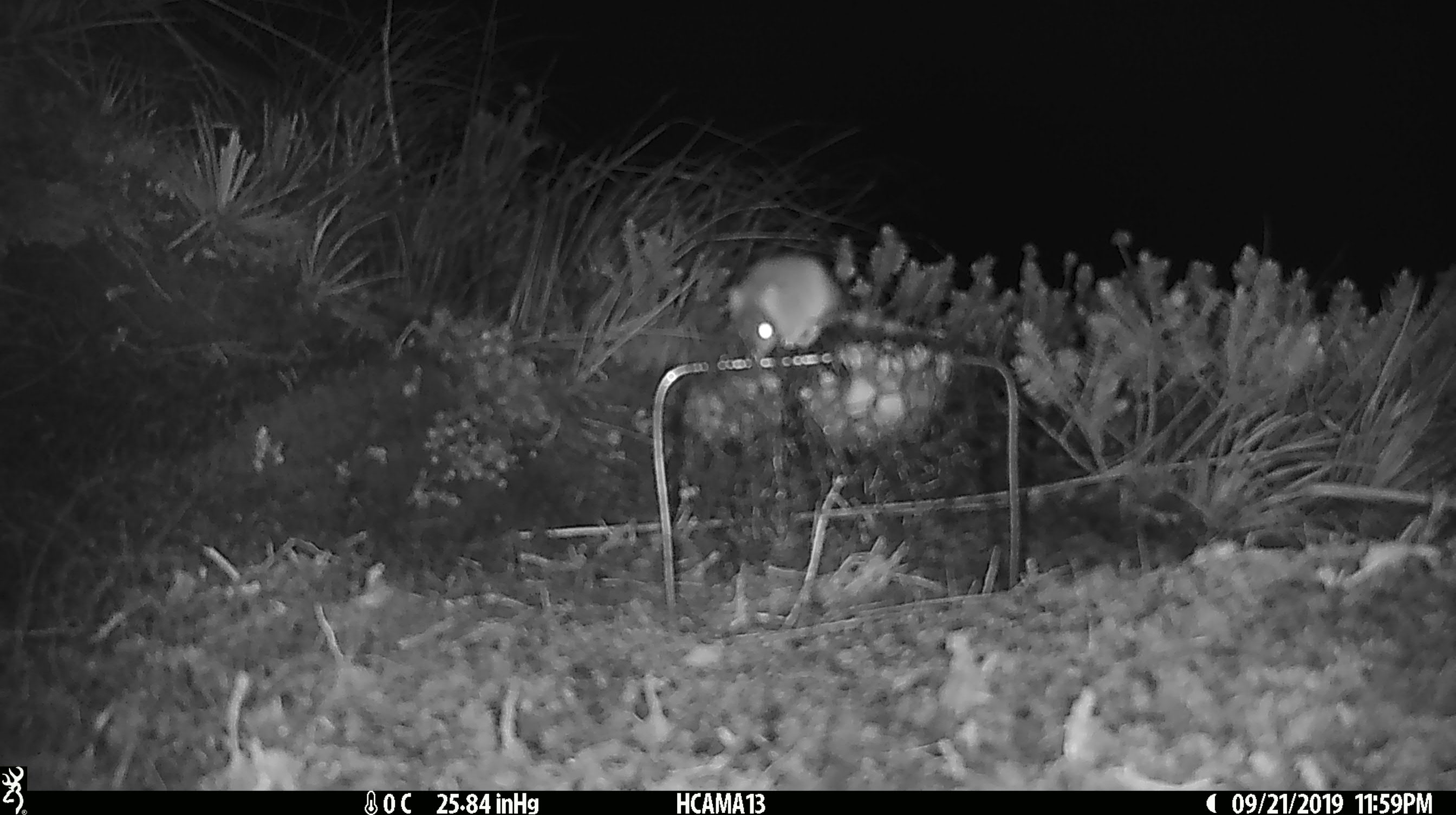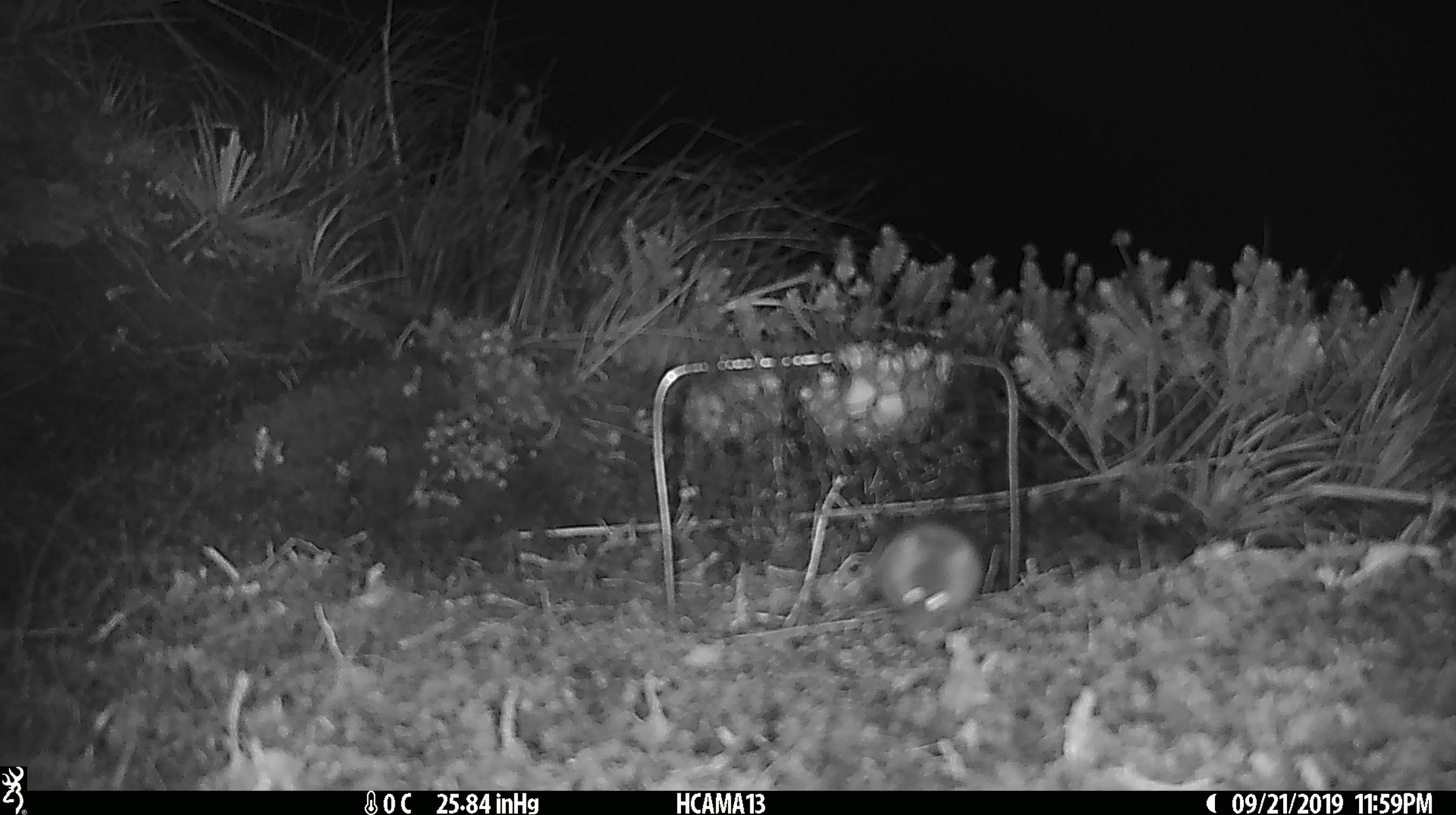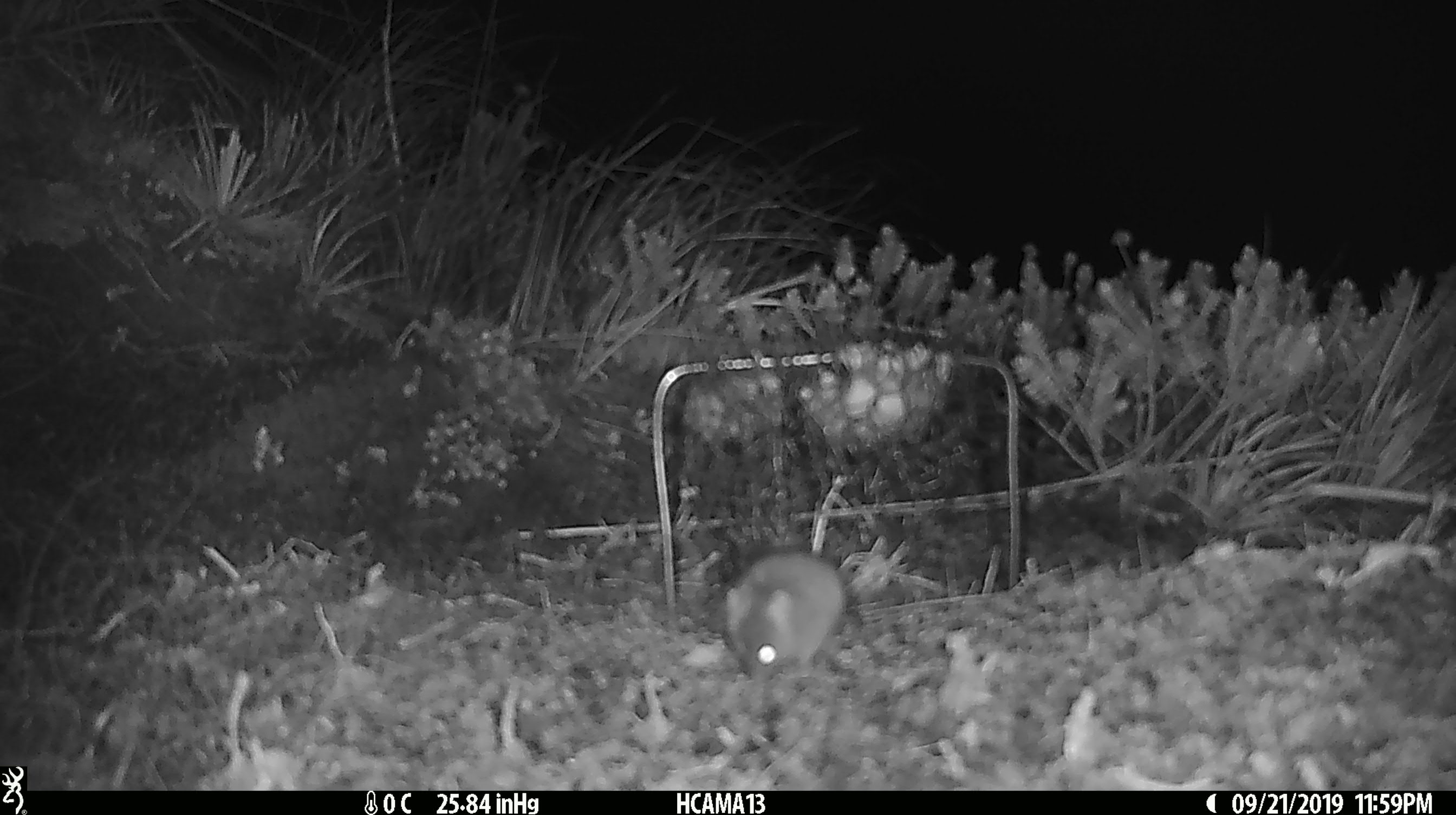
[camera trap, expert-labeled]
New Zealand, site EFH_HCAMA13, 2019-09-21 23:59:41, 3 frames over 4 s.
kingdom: Animalia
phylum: Chordata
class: Mammalia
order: Rodentia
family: Muridae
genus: Mus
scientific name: Mus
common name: mouse